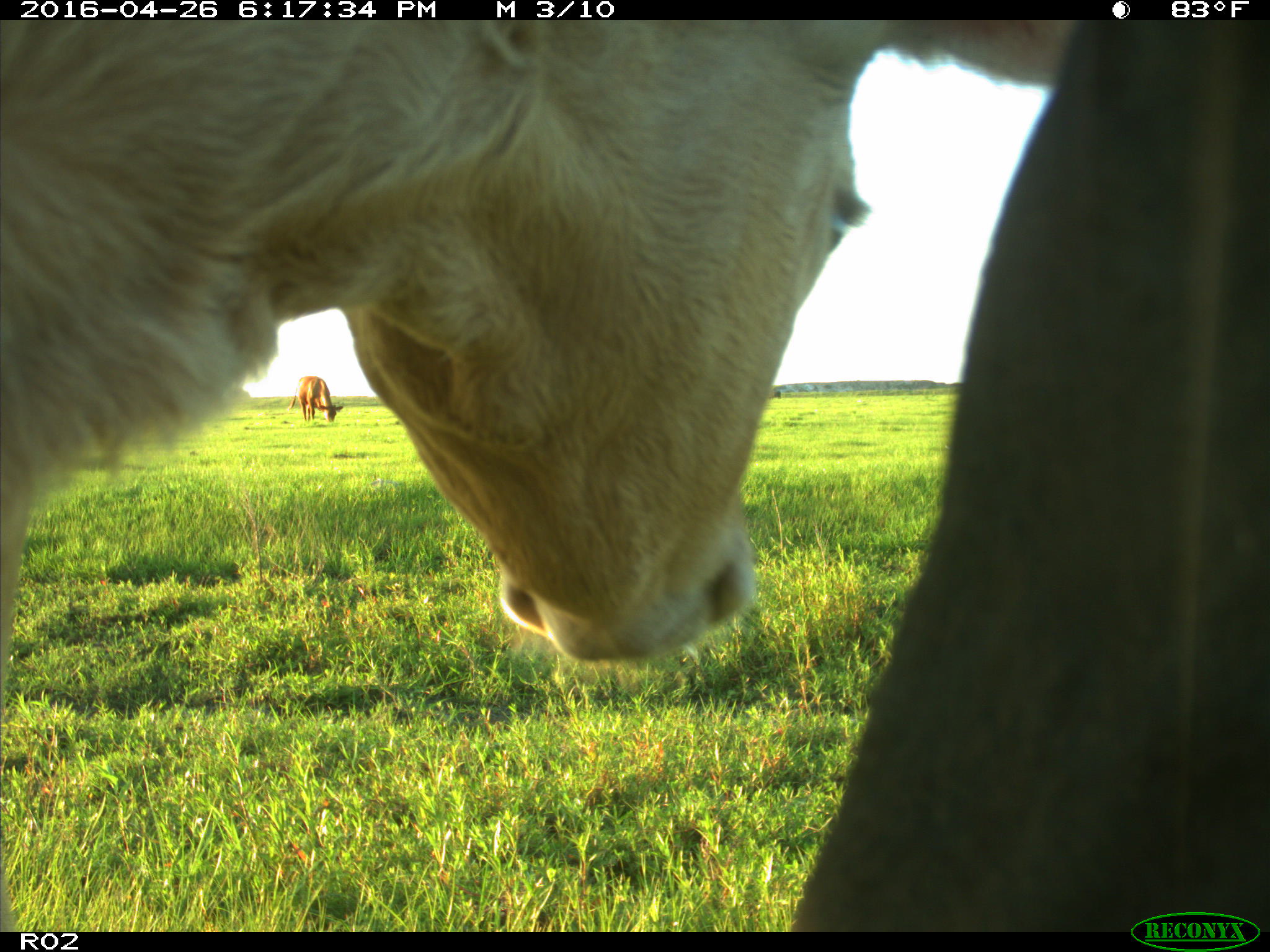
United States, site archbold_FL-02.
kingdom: Animalia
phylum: Chordata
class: Mammalia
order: Artiodactyla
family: Bovidae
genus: Bos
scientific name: Bos taurus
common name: domestic cow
Bos taurus (domestic cow).